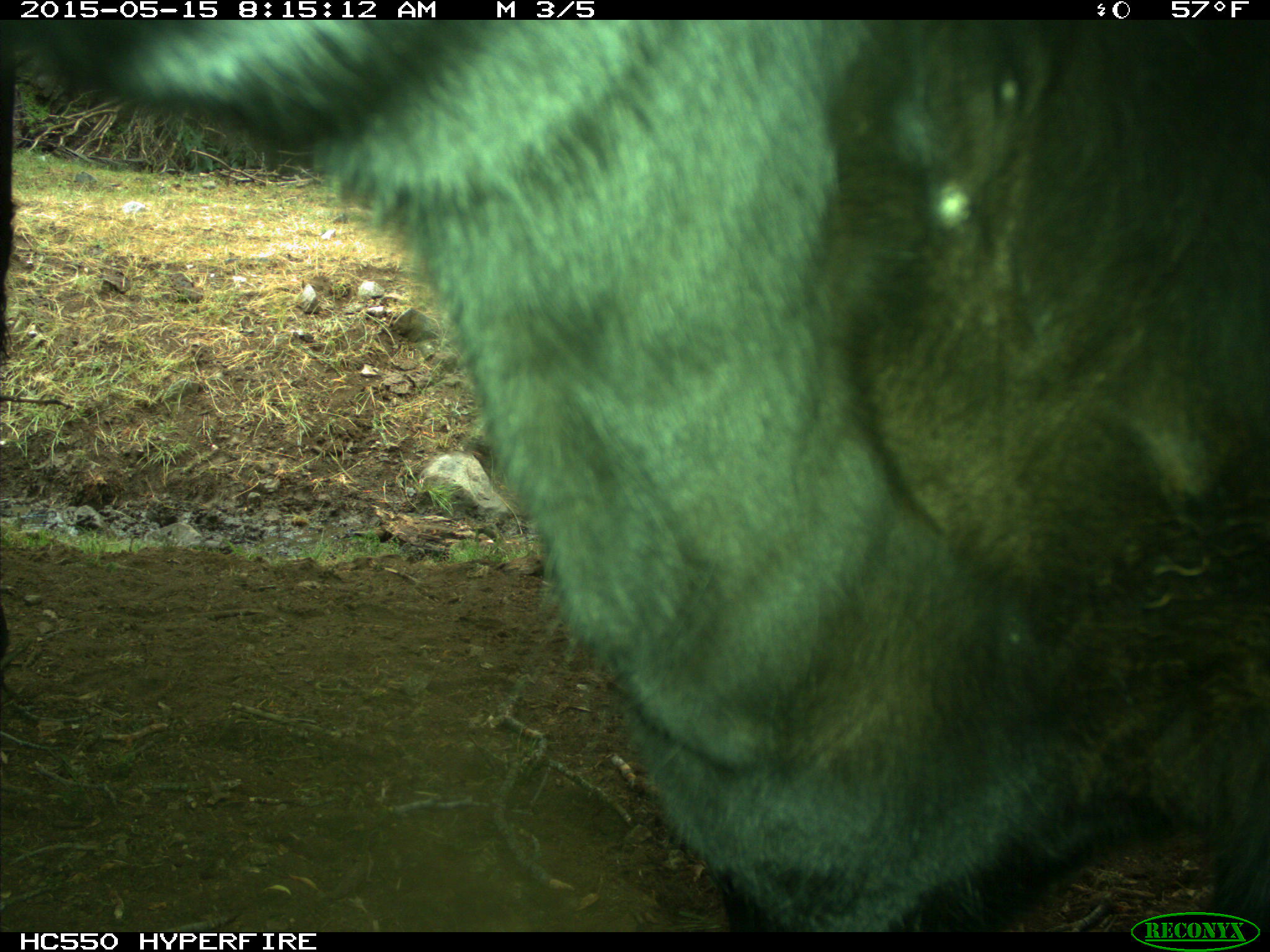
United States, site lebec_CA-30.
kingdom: Animalia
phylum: Chordata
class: Mammalia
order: Artiodactyla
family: Bovidae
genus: Bos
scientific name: Bos taurus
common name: domestic cow